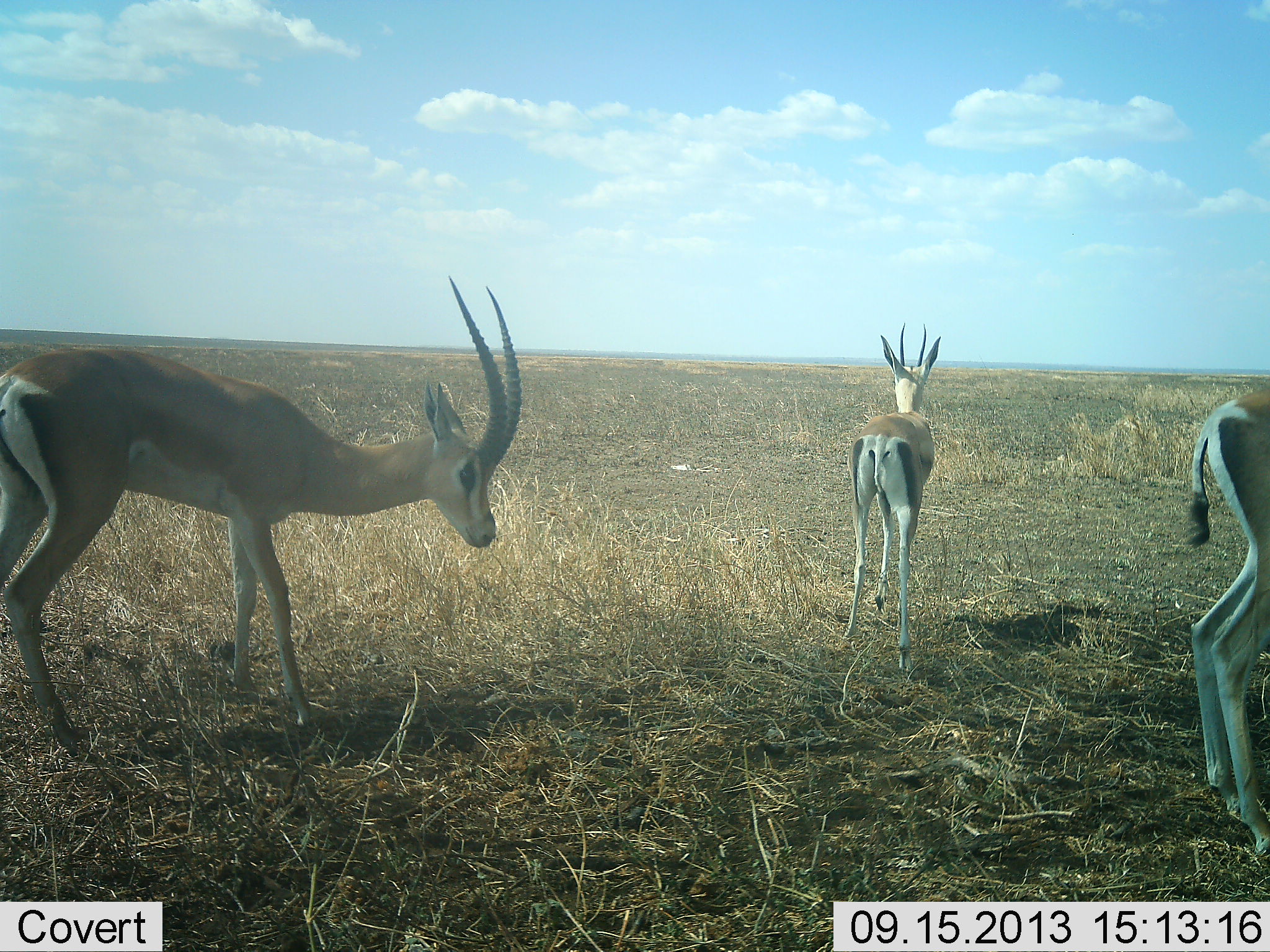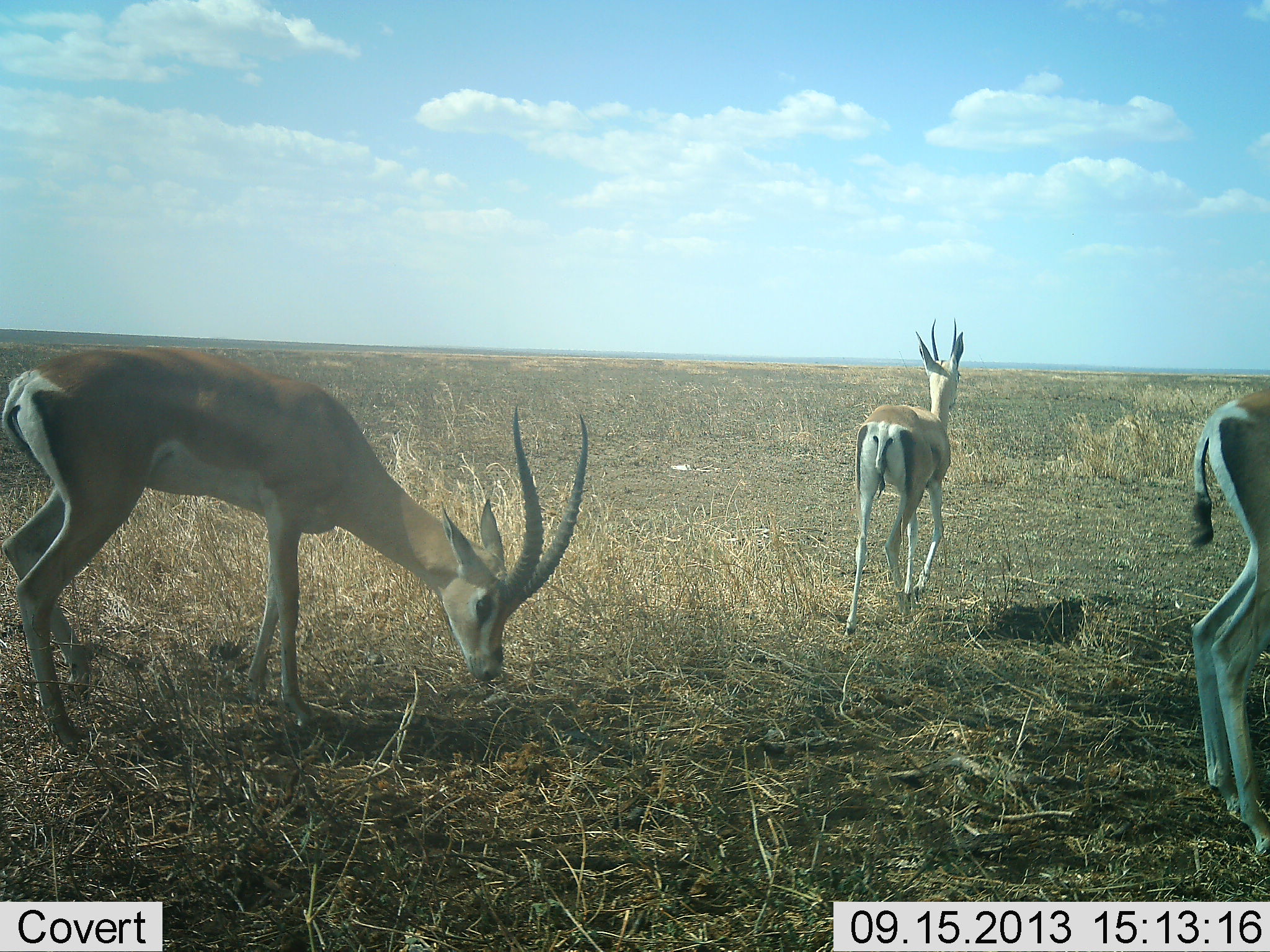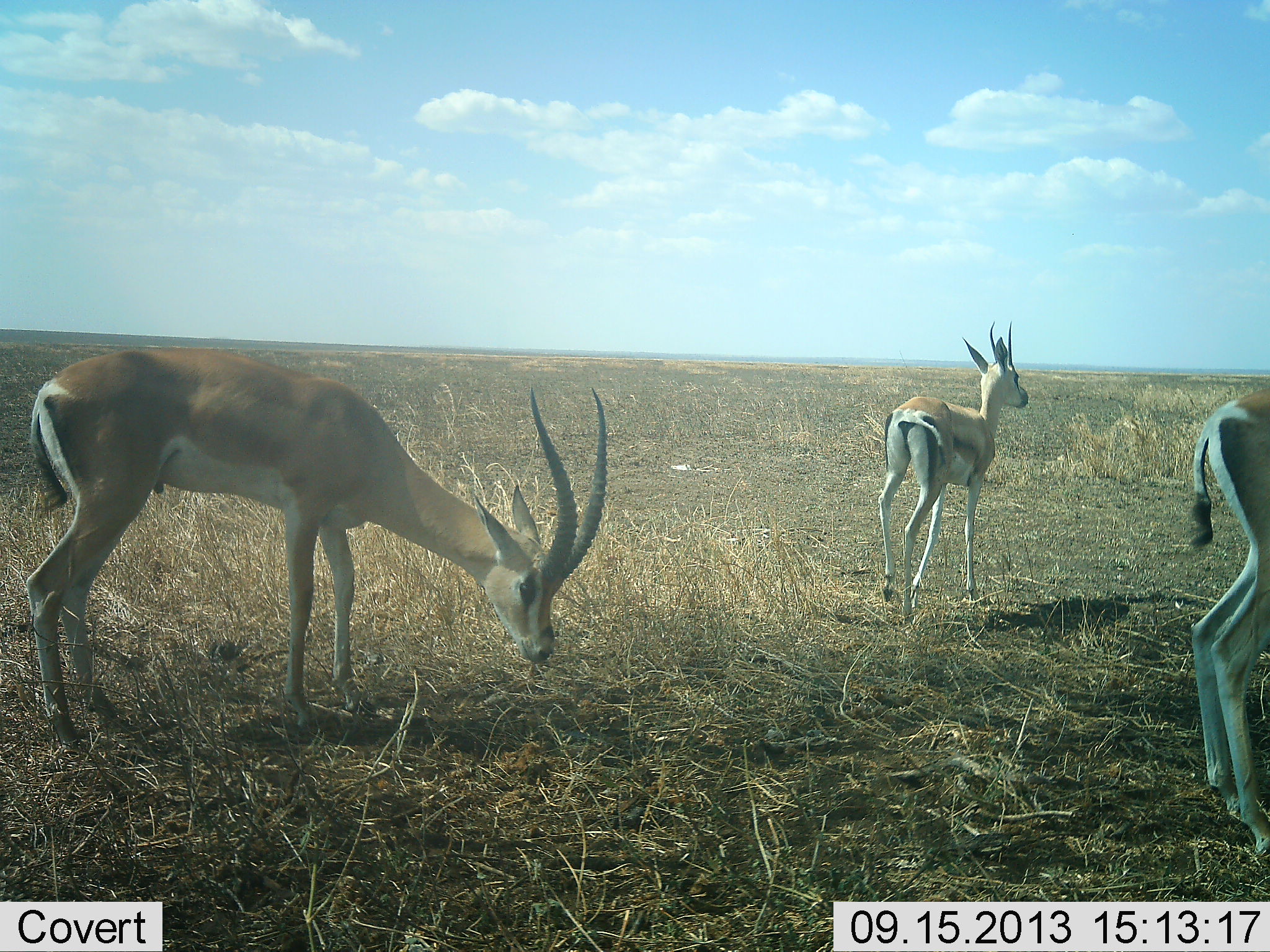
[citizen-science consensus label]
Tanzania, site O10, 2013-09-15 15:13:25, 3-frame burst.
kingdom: Animalia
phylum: Chordata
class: Mammalia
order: Artiodactyla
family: Bovidae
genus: Nanger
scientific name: Nanger granti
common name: grant's gazelle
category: gazellegrants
Gazellegrants (grant's gazelle) (Nanger granti), count 3. Behavior (volunteer vote fractions): standing 79%, resting 0%, moving 58%, interacting 0%. Young present (vote fraction): 5%. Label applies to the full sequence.